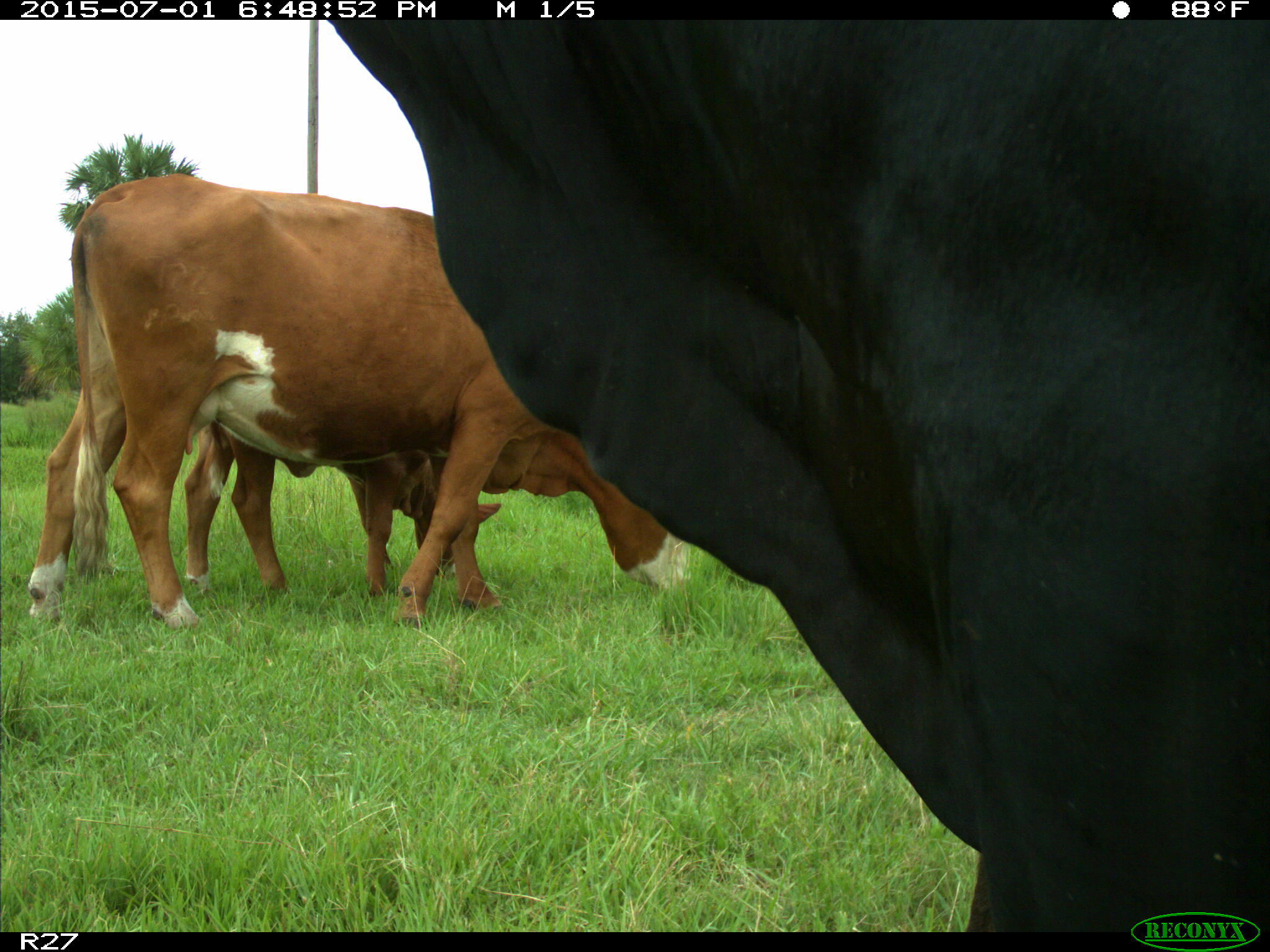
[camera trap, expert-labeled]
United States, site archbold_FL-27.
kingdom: Animalia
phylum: Chordata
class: Mammalia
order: Artiodactyla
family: Bovidae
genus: Bos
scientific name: Bos taurus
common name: domestic cow